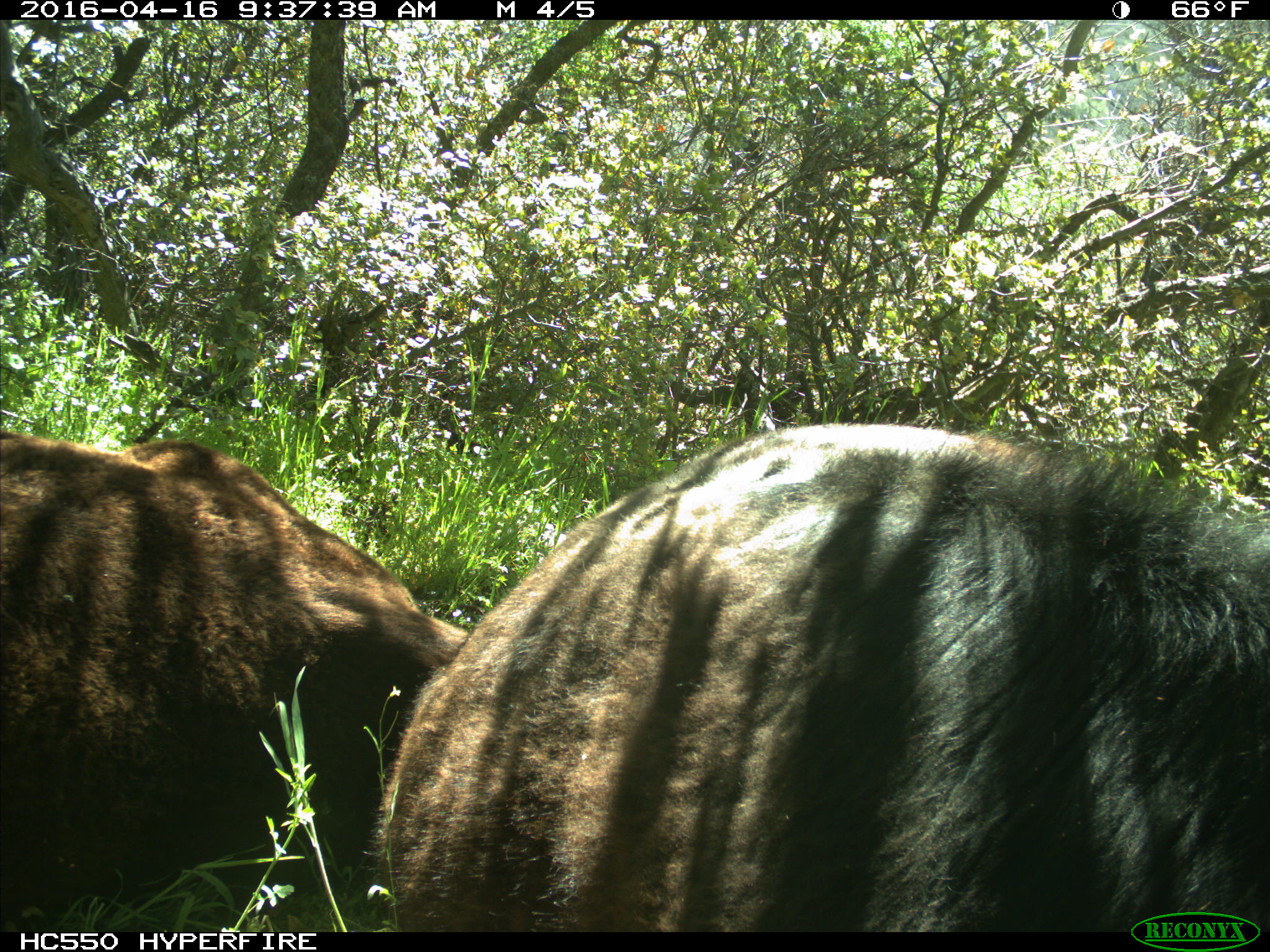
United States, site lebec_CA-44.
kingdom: Animalia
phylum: Chordata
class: Mammalia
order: Artiodactyla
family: Bovidae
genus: Bos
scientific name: Bos taurus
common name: domestic cow